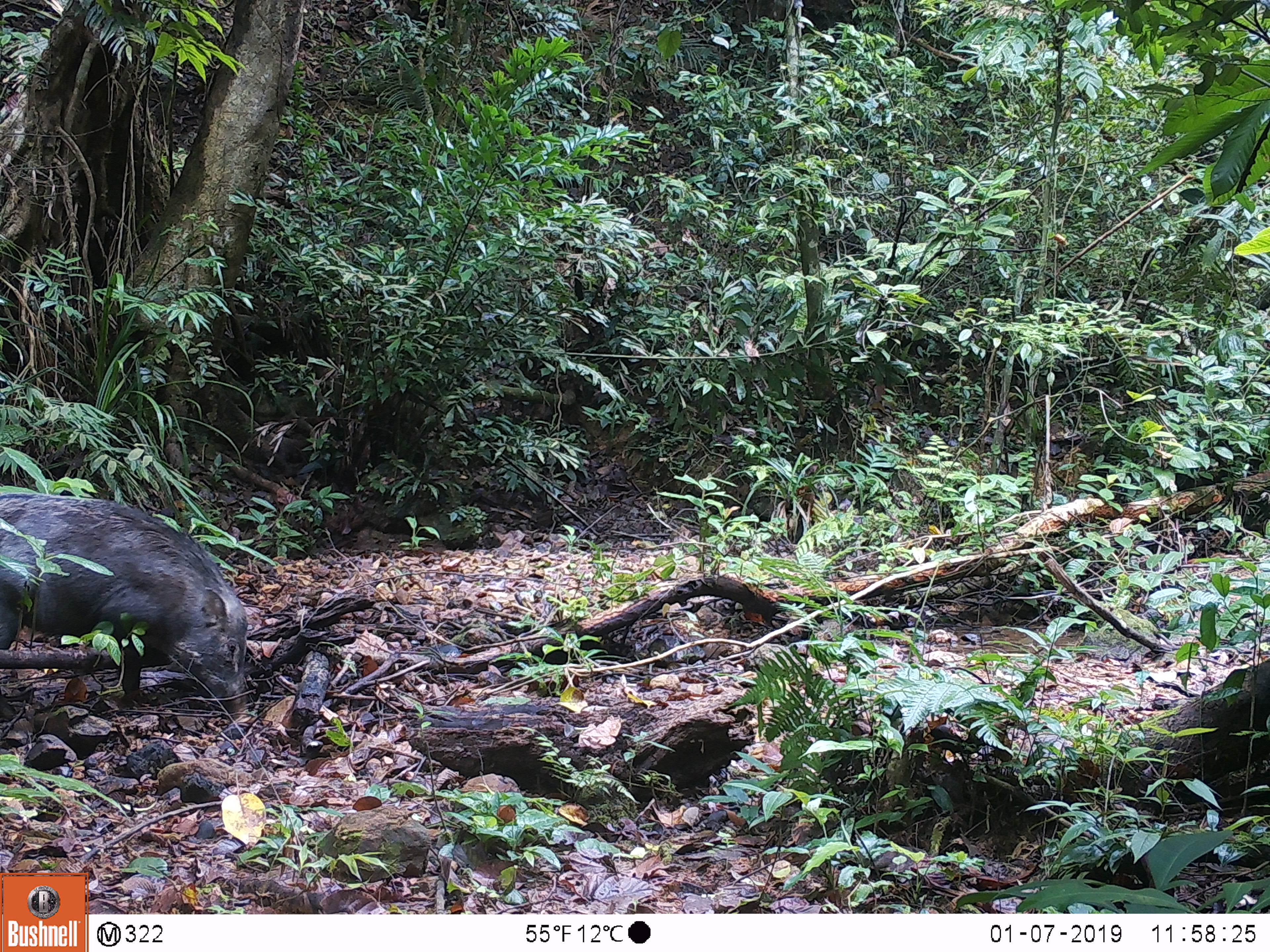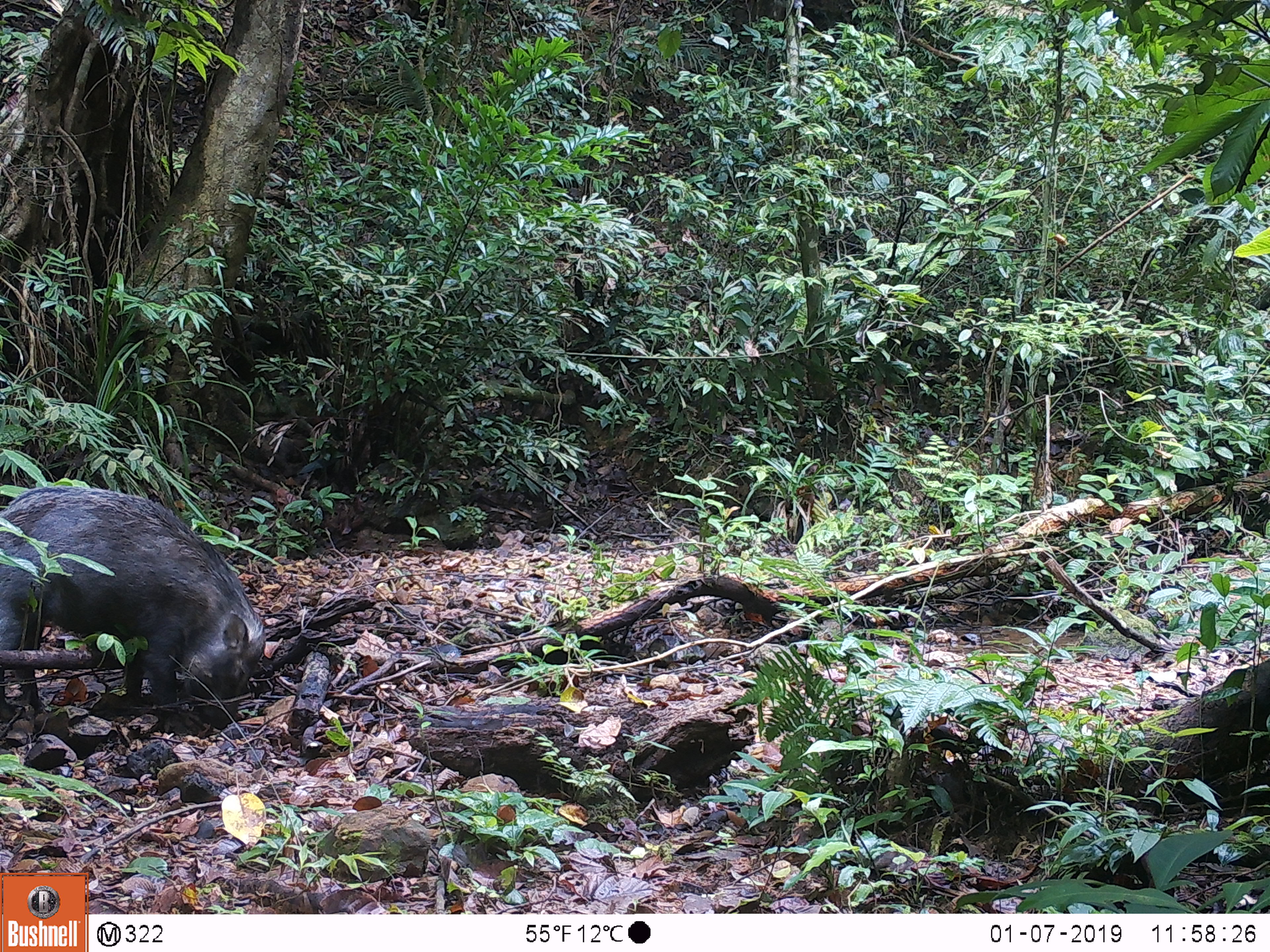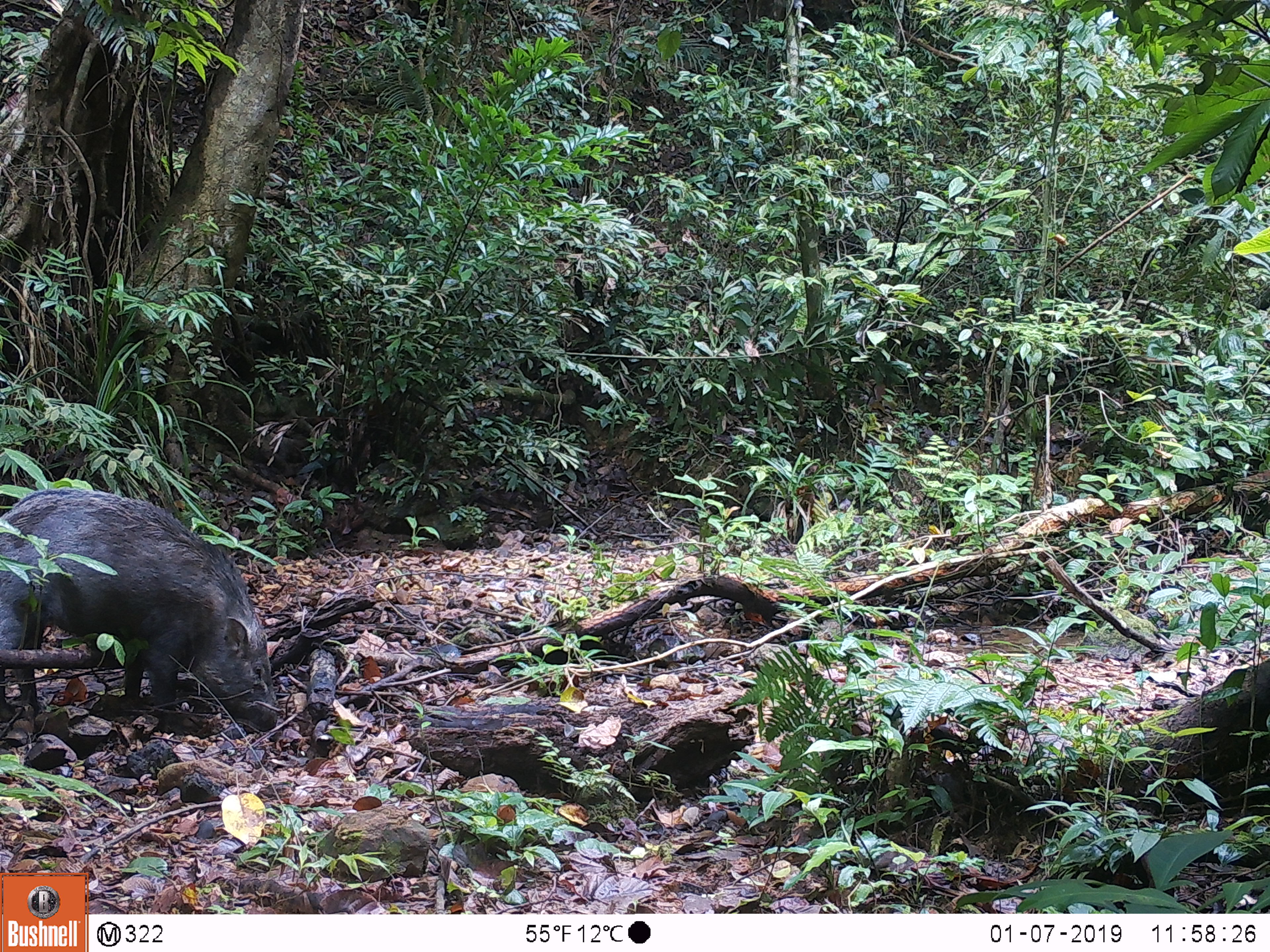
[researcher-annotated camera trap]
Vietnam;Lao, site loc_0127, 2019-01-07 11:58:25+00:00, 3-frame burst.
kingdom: Animalia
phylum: Chordata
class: Mammalia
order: Artiodactyla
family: Suidae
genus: Sus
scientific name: Sus scrofa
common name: eurasian wild pig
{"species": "eurasian wild pig (Sus scrofa)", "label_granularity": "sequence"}